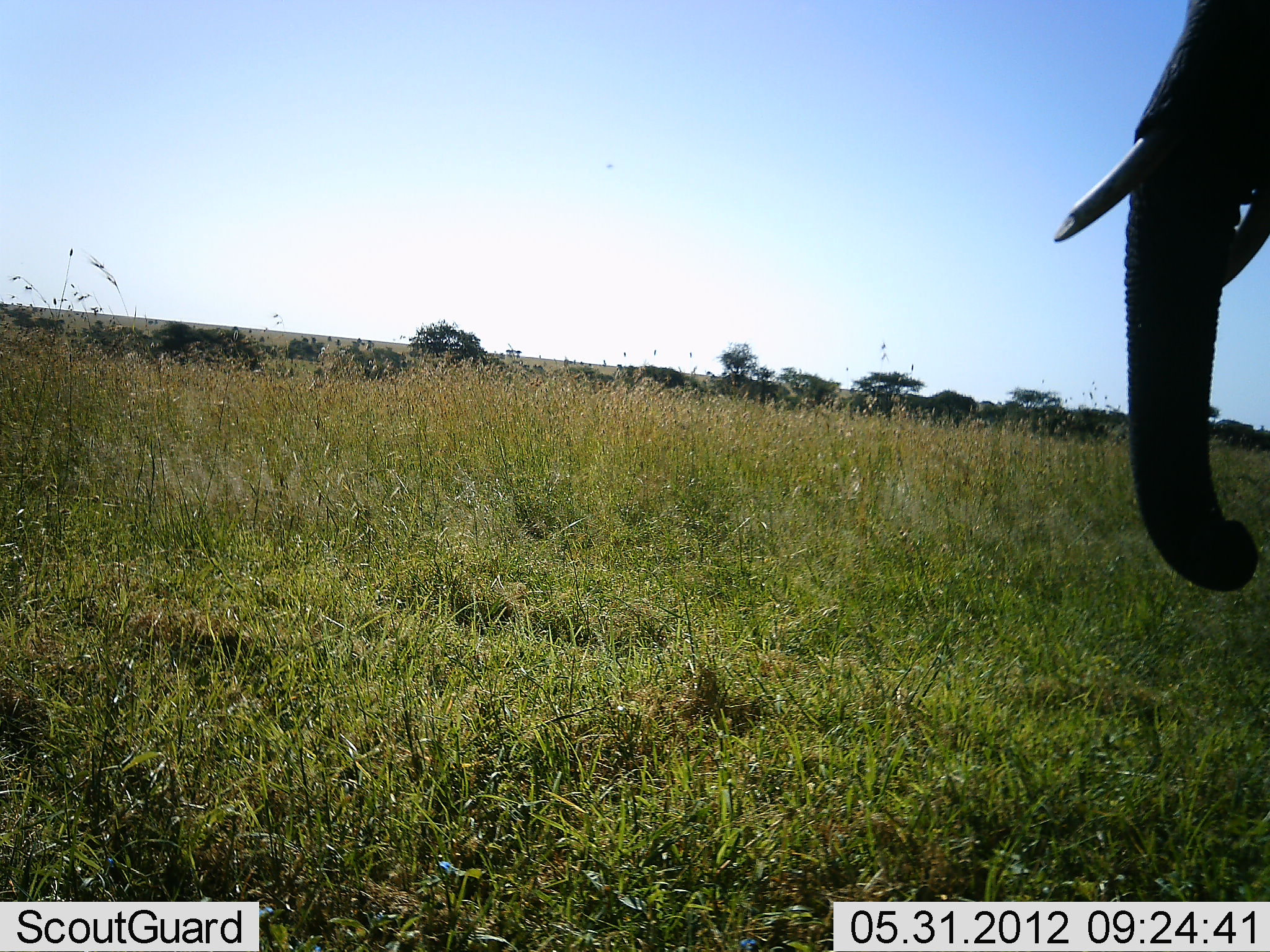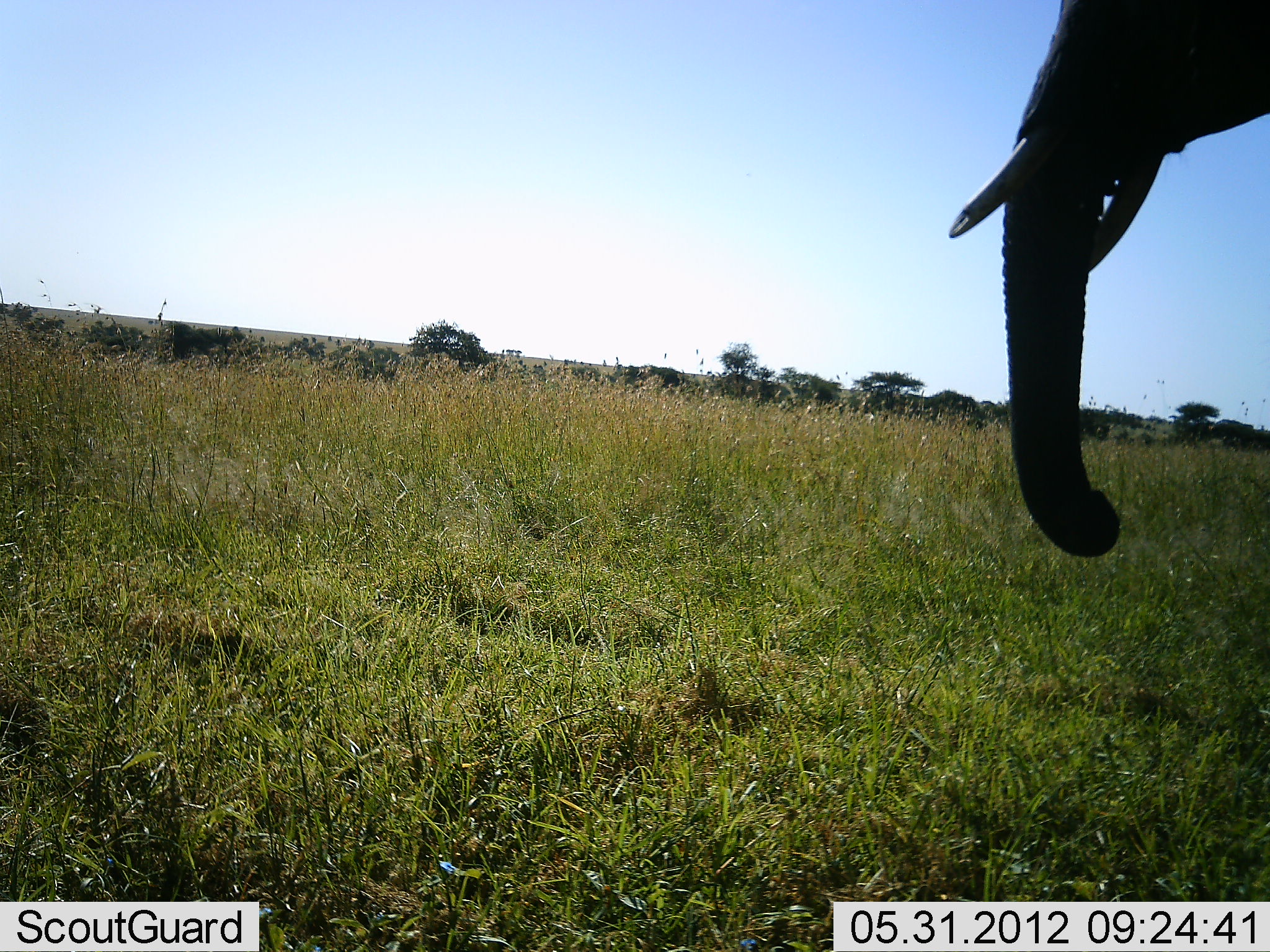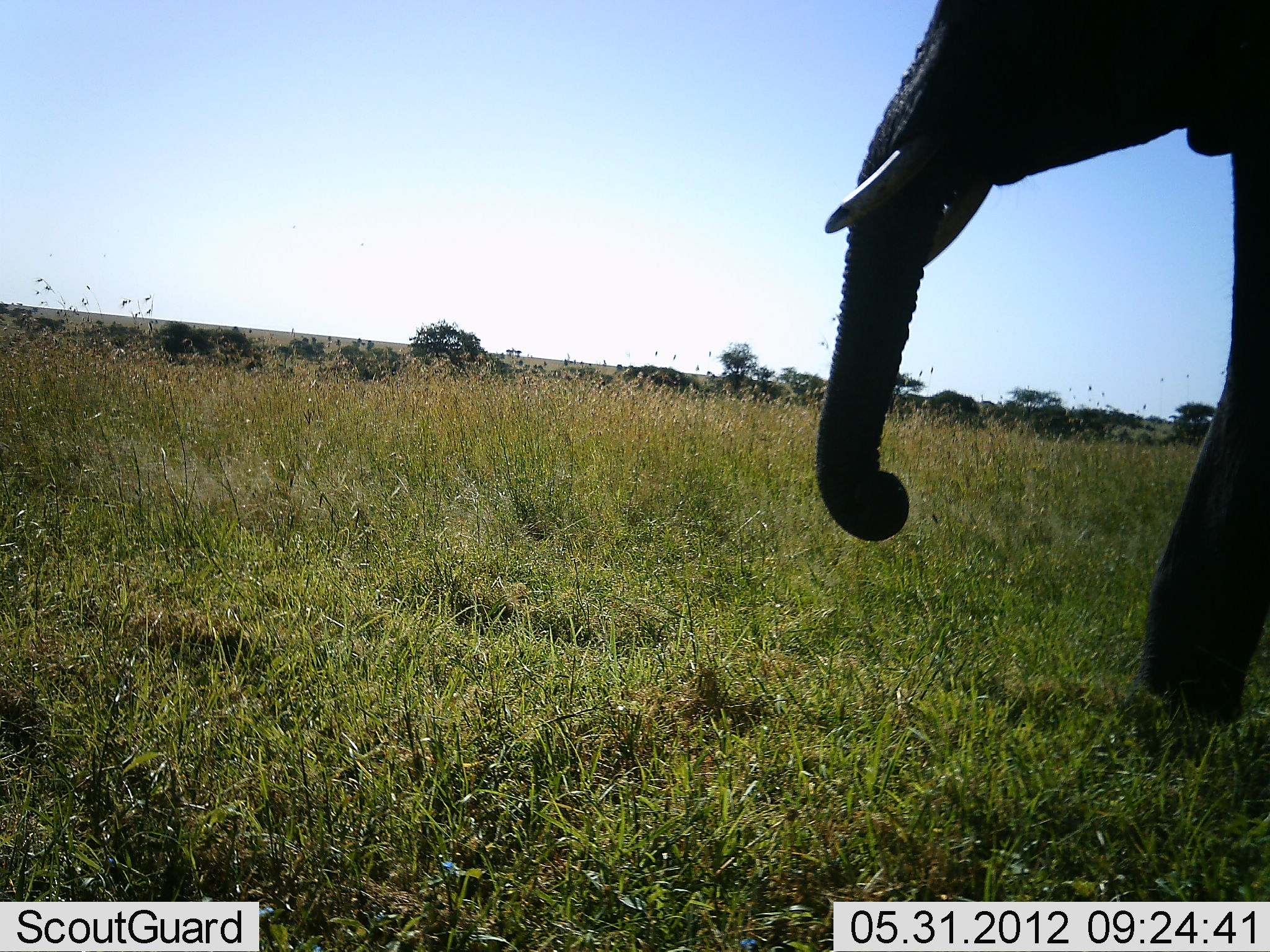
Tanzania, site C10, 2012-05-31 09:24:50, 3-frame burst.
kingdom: Animalia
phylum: Chordata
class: Mammalia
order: Proboscidea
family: Elephantidae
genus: Loxodonta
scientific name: Loxodonta africana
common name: african bush elephant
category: elephant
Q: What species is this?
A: Elephant (african bush elephant) (Loxodonta africana).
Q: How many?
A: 1.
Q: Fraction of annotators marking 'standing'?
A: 10%.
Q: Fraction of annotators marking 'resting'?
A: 0%.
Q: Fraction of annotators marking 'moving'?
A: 90%.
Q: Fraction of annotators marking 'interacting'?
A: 0%.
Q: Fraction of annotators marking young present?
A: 0%.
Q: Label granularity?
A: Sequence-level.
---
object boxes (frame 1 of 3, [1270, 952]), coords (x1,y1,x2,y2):
animal: (1053,3,1269,593)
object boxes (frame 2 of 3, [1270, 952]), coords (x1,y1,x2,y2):
animal: (949,0,1270,560)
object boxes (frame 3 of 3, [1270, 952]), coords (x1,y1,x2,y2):
animal: (811,0,1269,803)